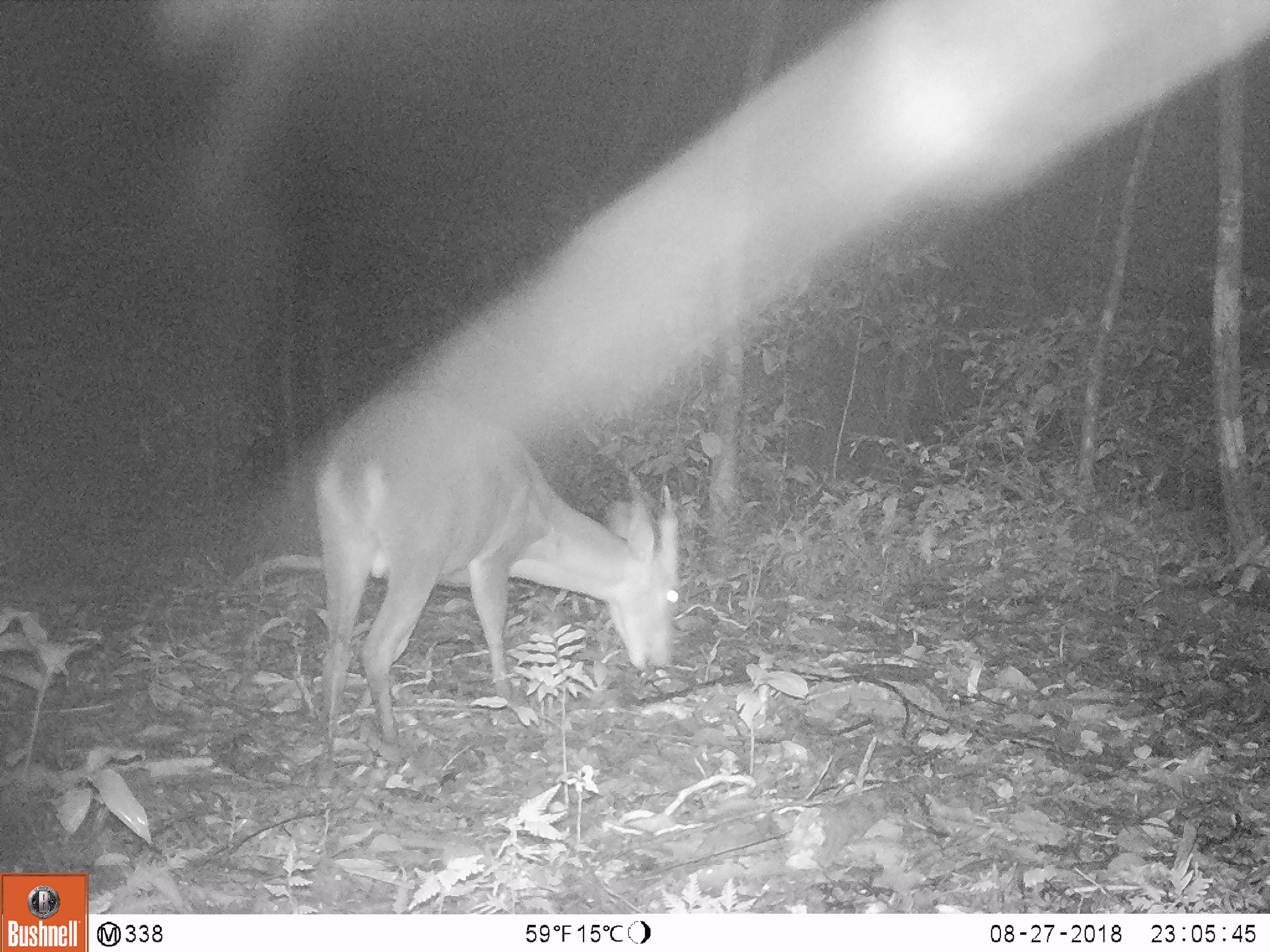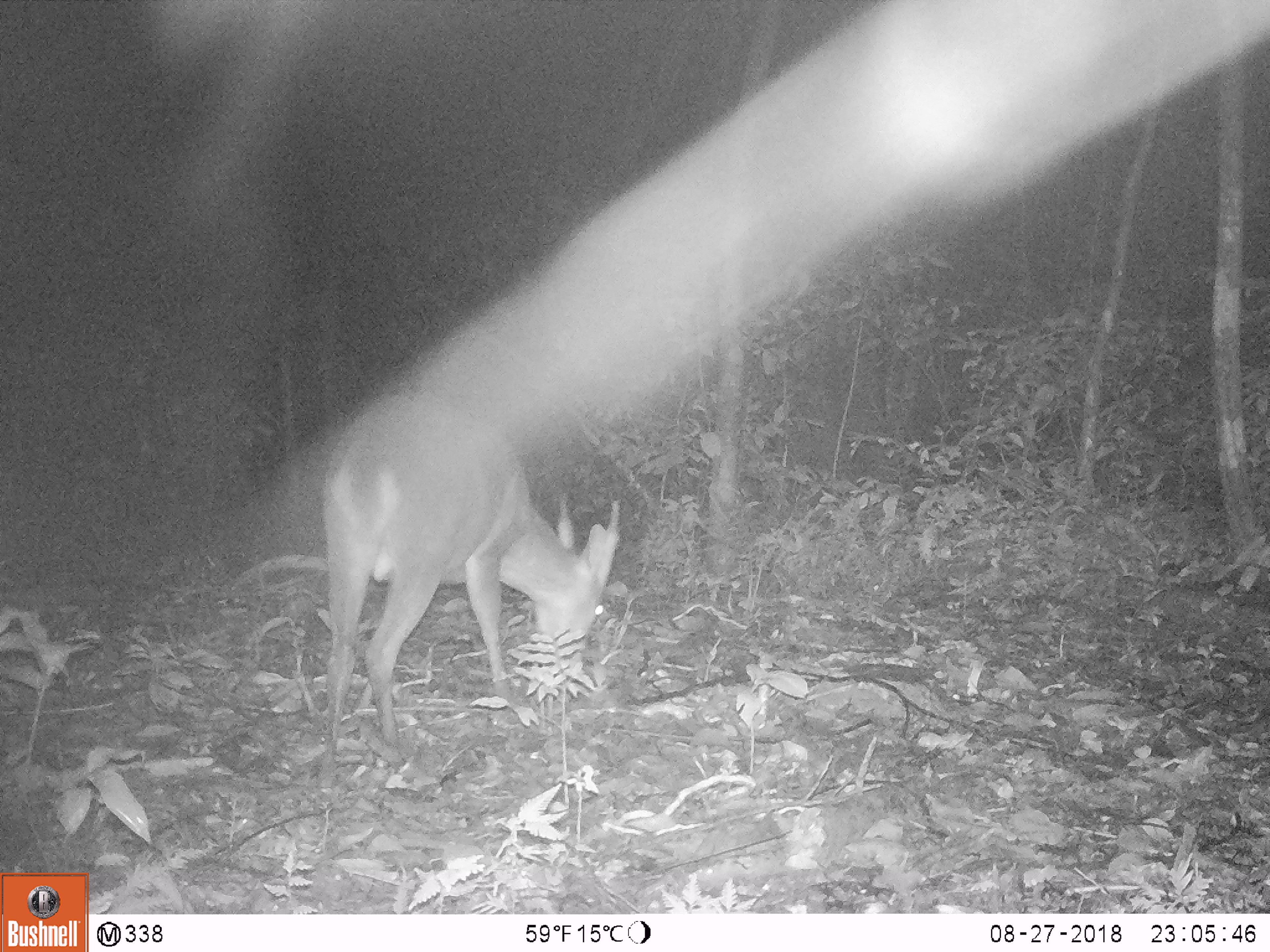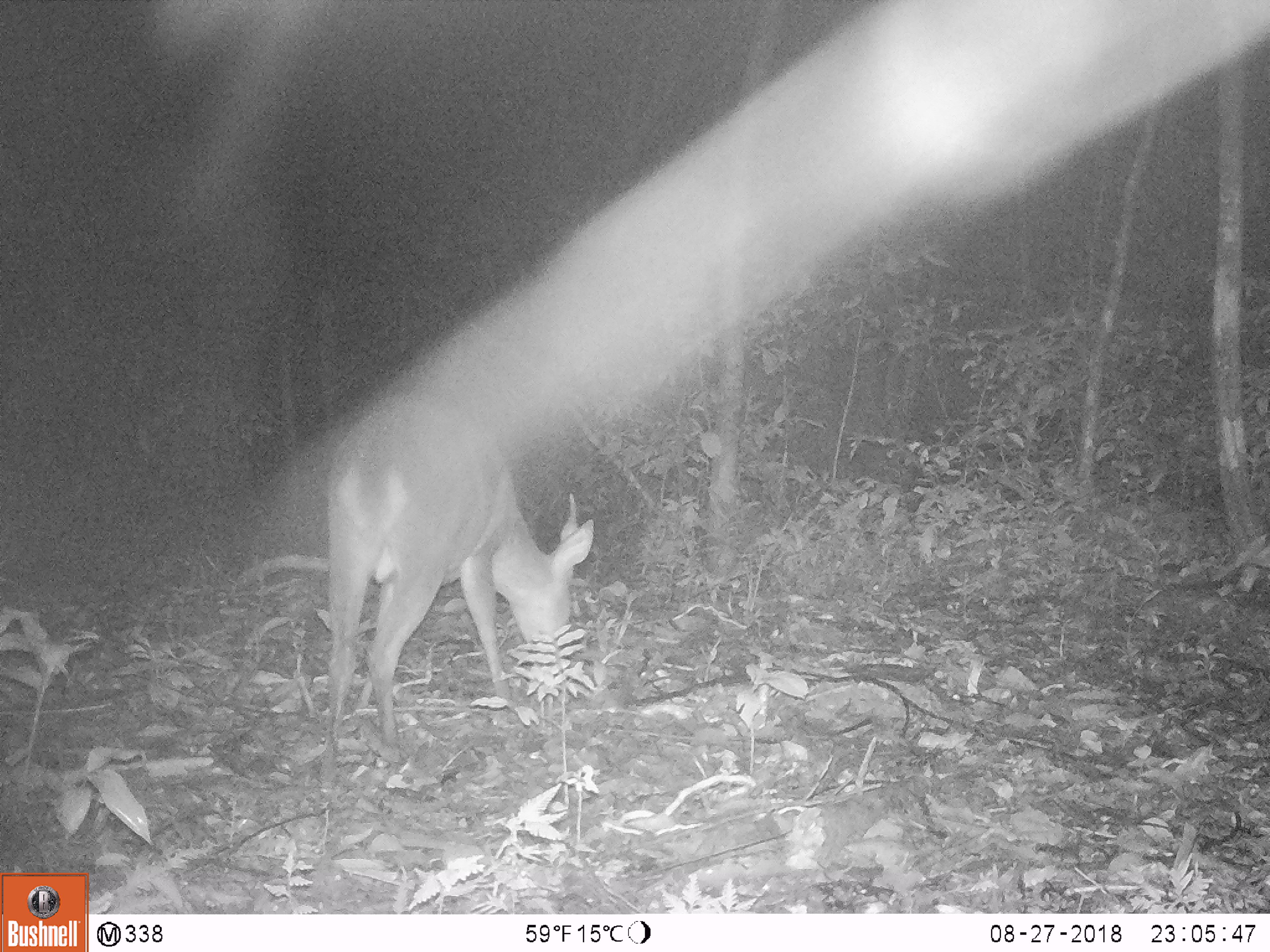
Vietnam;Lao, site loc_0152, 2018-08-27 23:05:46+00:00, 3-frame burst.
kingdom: Animalia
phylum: Chordata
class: Mammalia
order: Artiodactyla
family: Cervidae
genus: Muntiacus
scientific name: Muntiacus vuquangensis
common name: large-antlered muntjac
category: large antlered muntjac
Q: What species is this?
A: Large antlered muntjac (large-antlered muntjac) (Muntiacus vuquangensis).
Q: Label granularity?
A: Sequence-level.